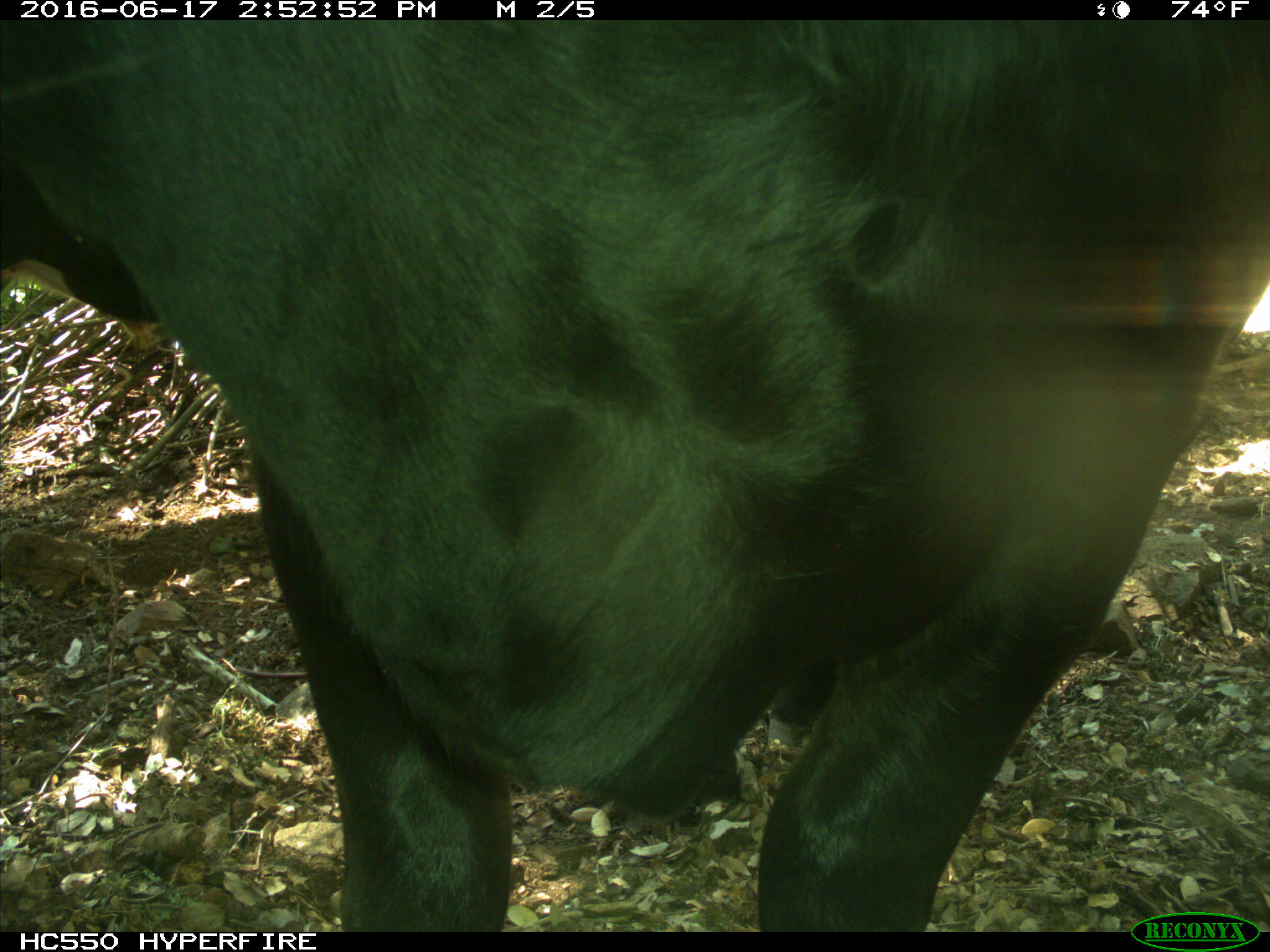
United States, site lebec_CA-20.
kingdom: Animalia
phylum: Chordata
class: Mammalia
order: Artiodactyla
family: Bovidae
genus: Bos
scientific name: Bos taurus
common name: domestic cow